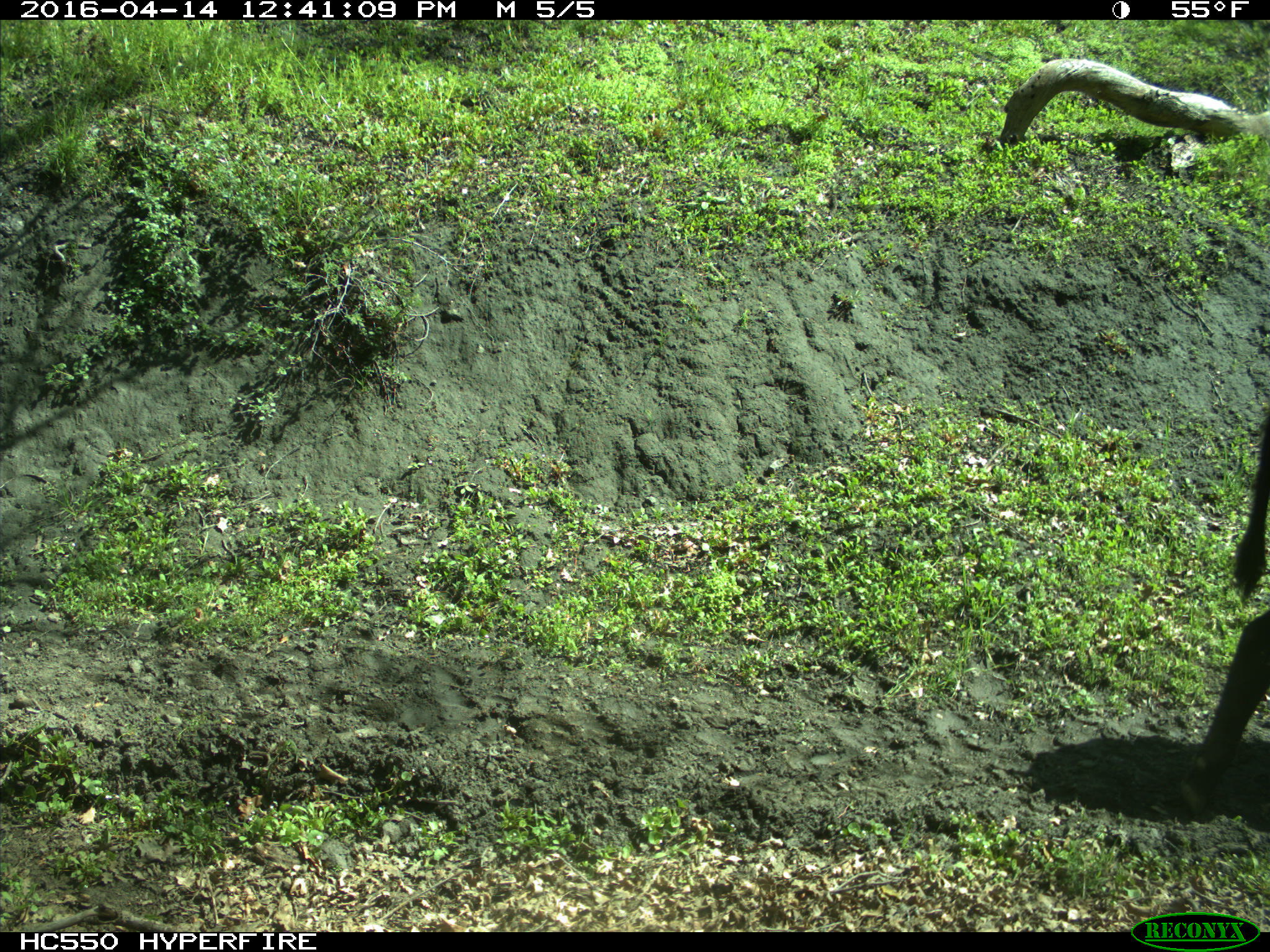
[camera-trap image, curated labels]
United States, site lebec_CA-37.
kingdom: Animalia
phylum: Chordata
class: Mammalia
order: Artiodactyla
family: Bovidae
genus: Bos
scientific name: Bos taurus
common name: domestic cow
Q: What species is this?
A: Bos taurus (domestic cow).